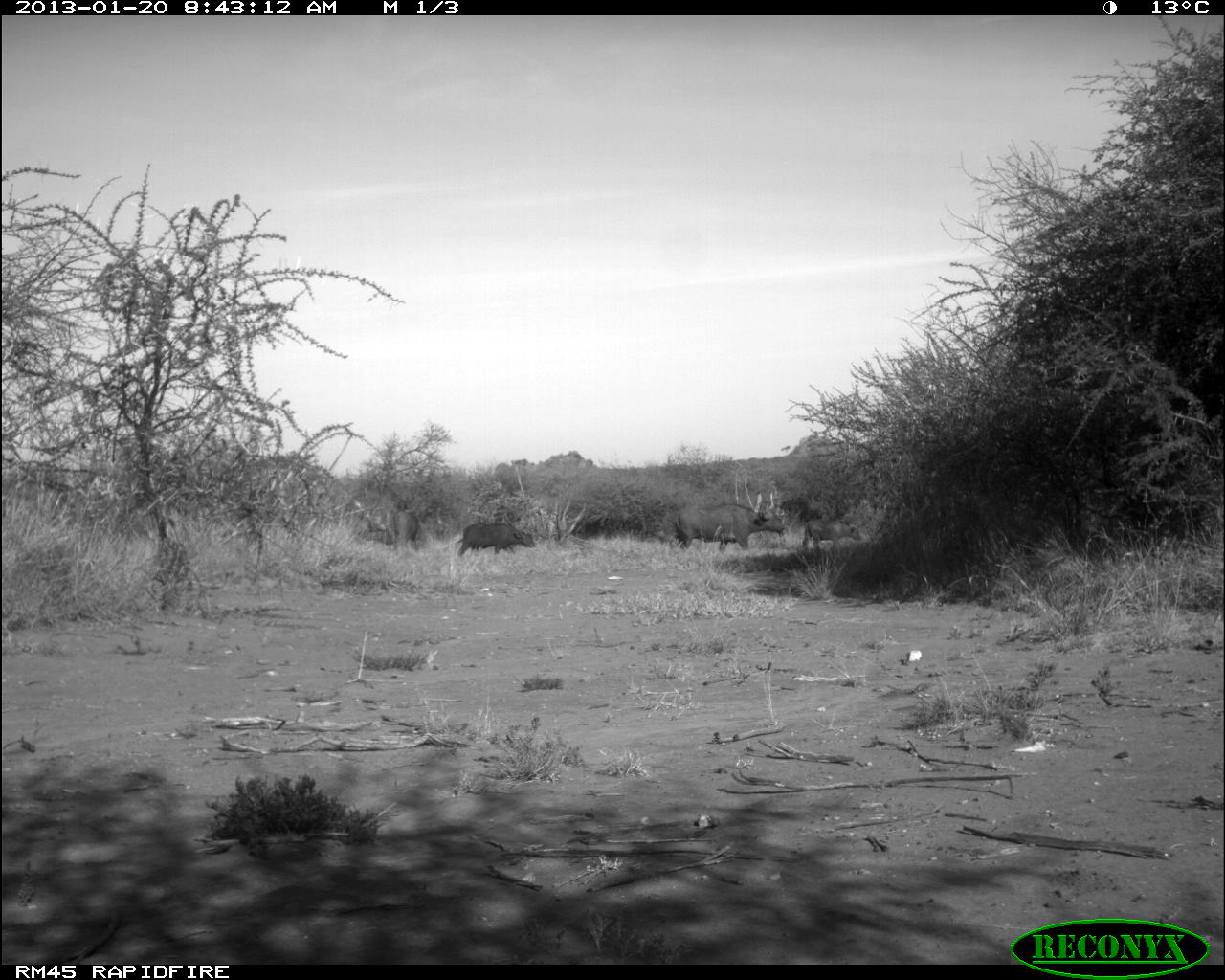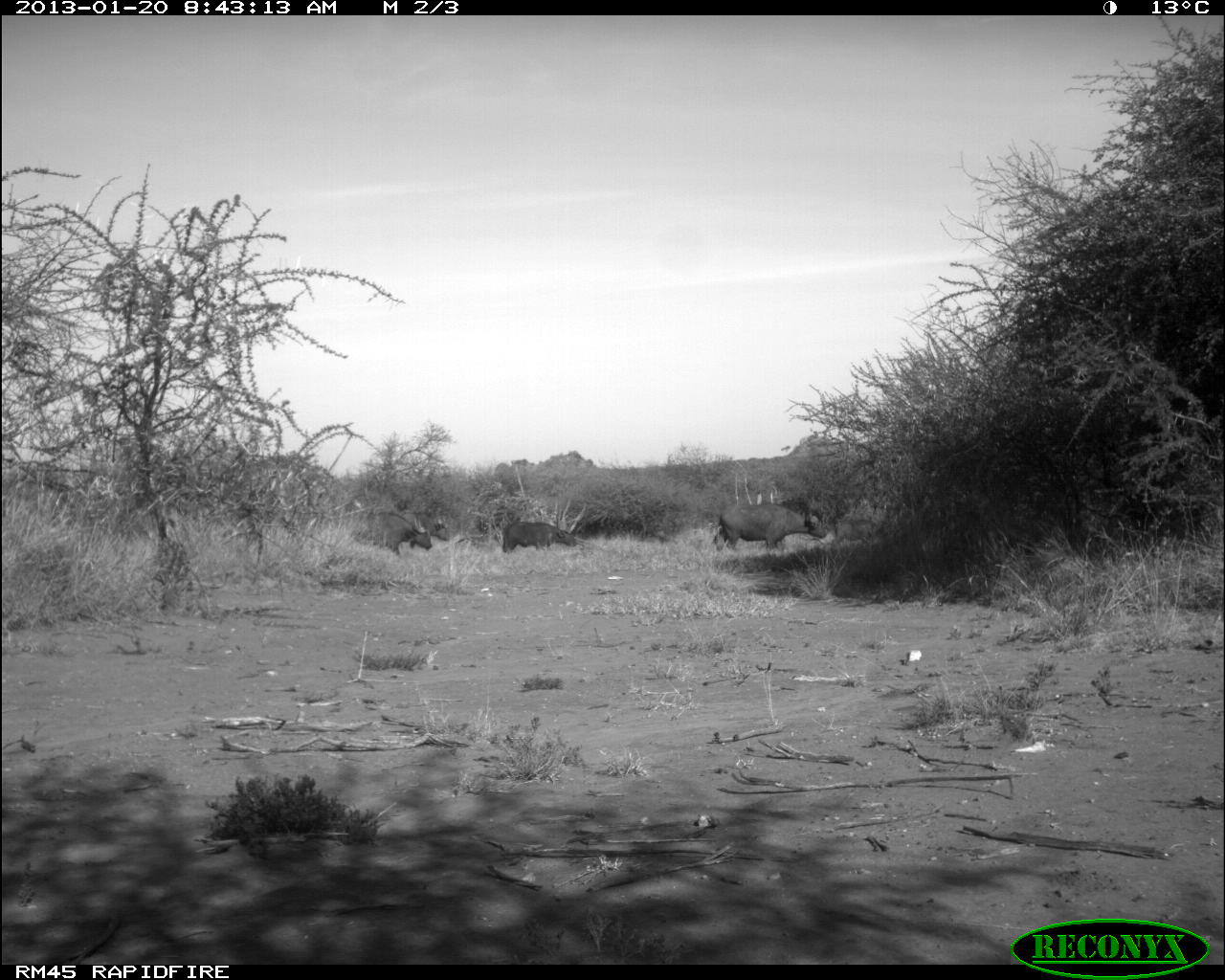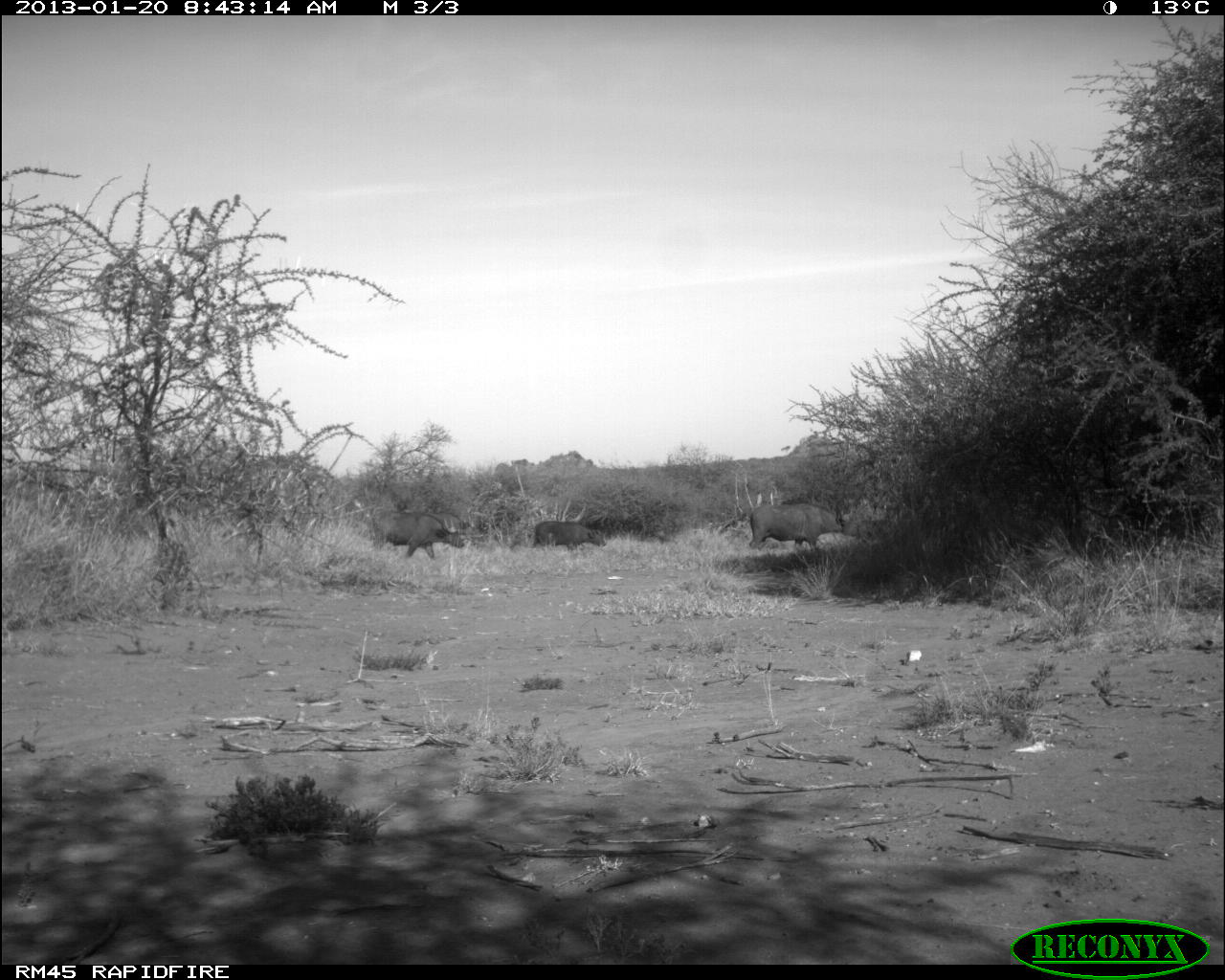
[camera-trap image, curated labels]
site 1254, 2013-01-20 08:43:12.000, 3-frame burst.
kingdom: Animalia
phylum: Chordata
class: Mammalia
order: Artiodactyla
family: Bovidae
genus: Bos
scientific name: Bos taurus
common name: domestic cattle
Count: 4.